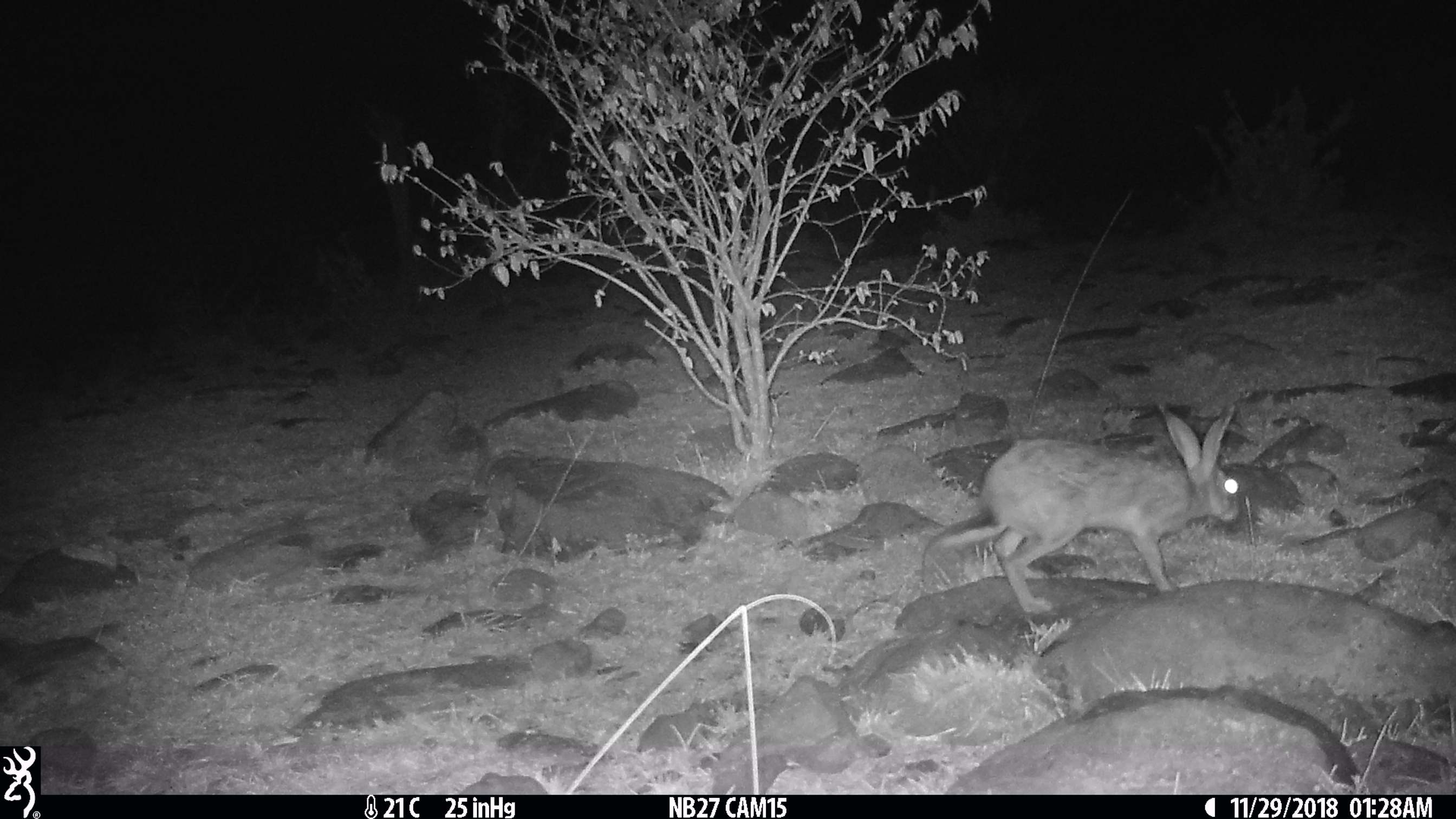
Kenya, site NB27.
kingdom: Animalia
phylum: Chordata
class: Mammalia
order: Lagomorpha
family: Leporidae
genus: Lepus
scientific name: Lepus capensis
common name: cape hare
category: hare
Hare (cape hare) (Lepus capensis).